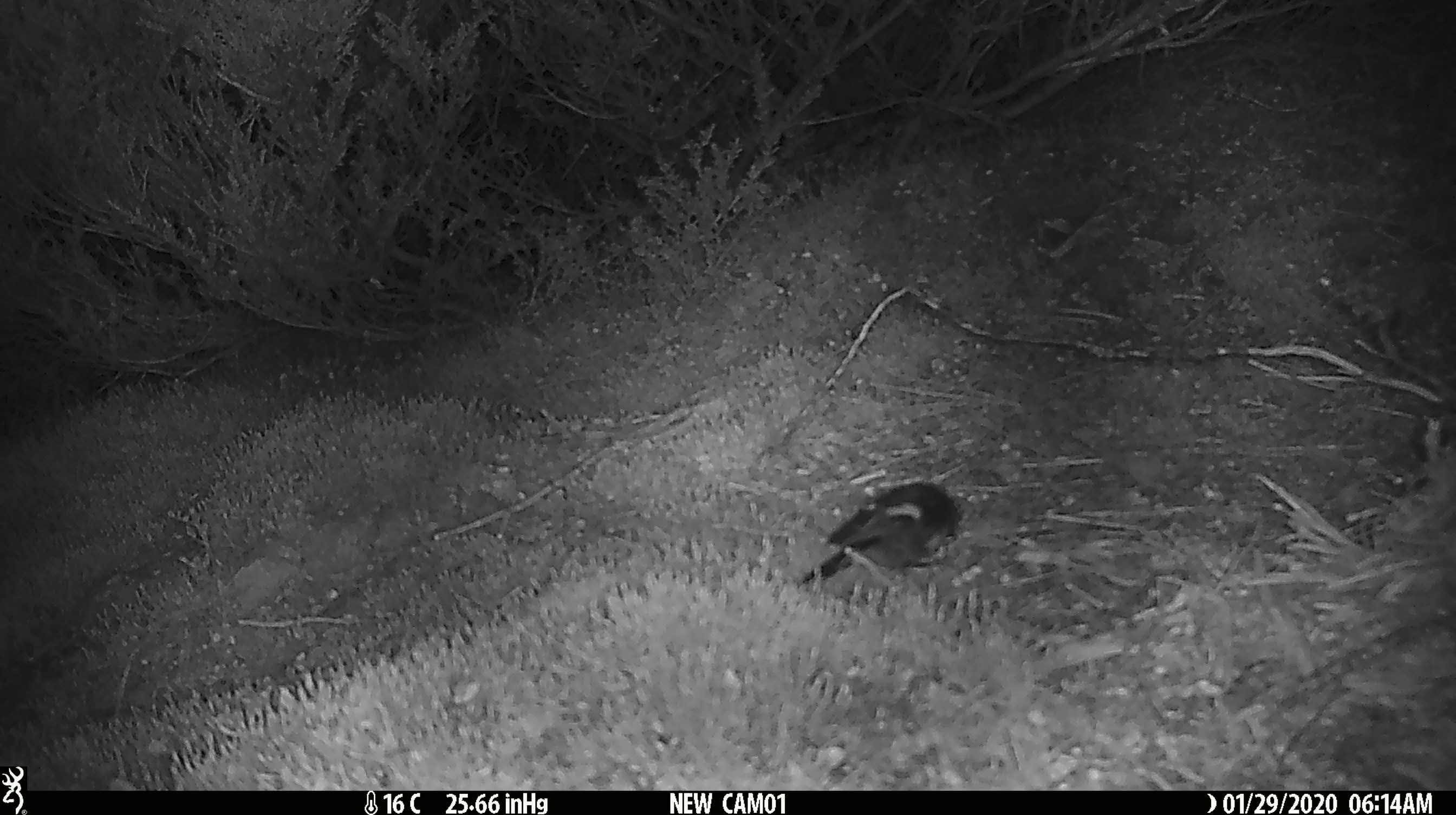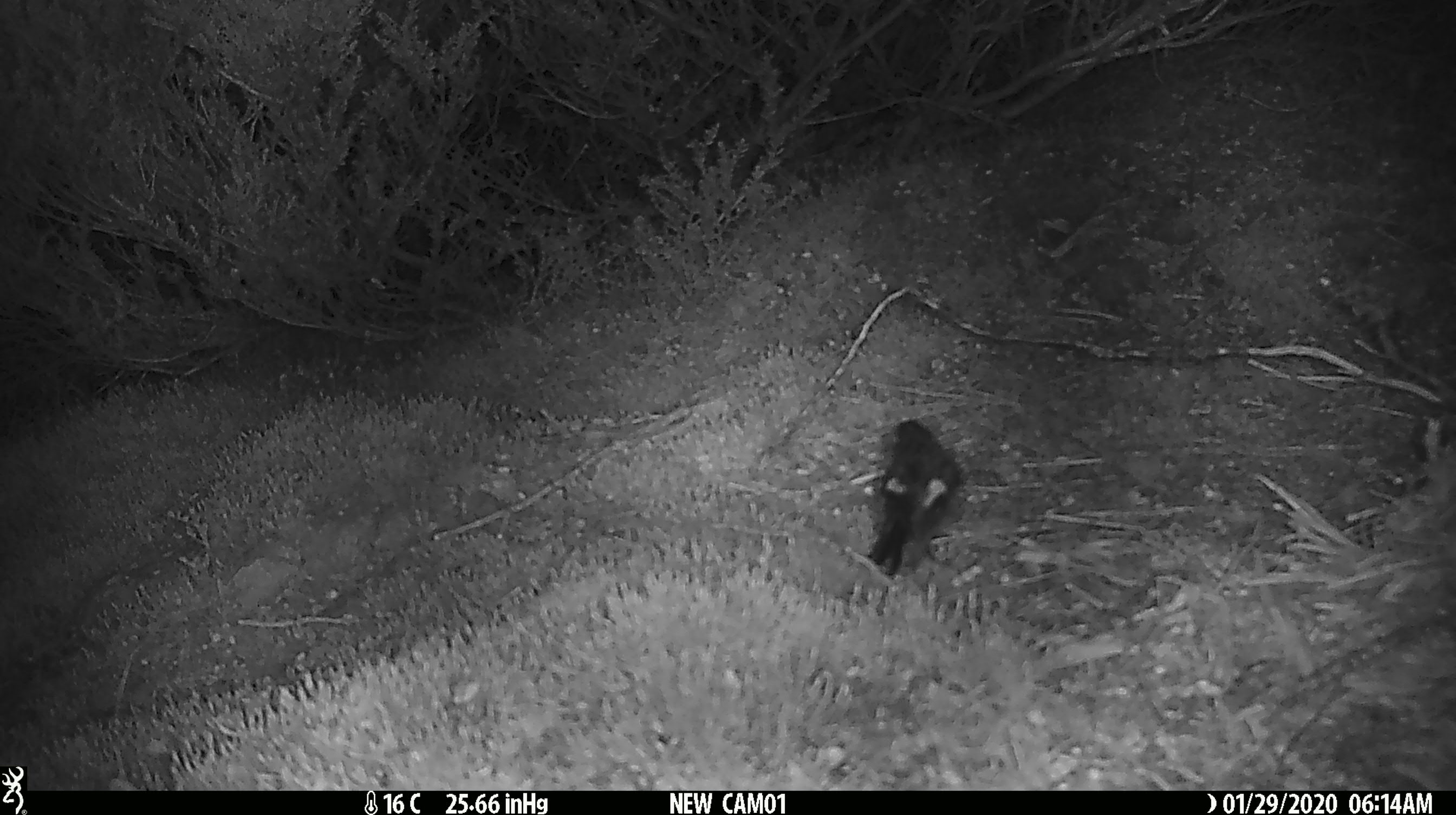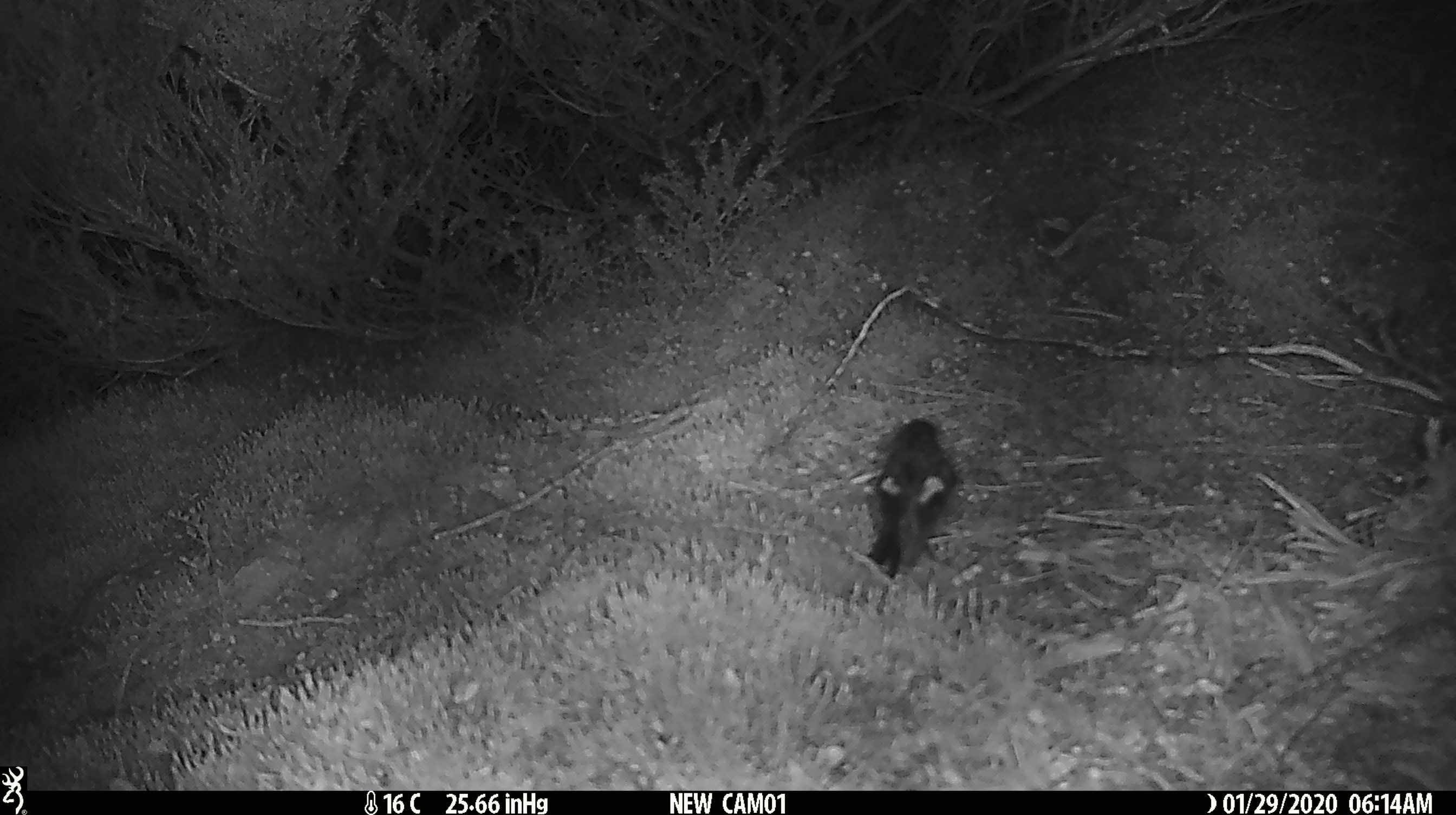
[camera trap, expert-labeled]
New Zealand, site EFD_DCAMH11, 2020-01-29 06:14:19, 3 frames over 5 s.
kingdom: Animalia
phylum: Chordata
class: Aves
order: Passeriformes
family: Petroicidae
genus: Petroica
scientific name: Petroica macrocephala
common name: tomtit